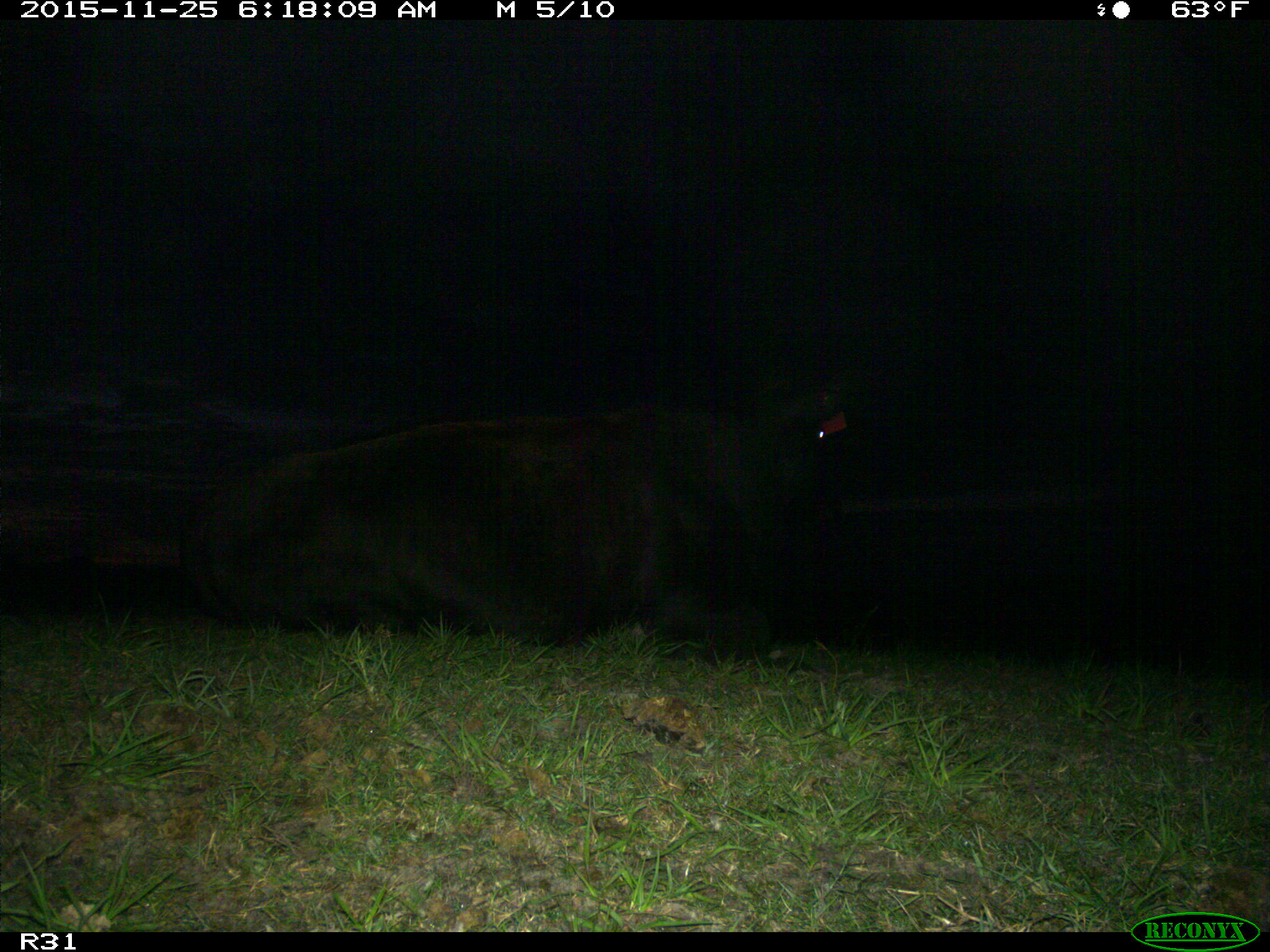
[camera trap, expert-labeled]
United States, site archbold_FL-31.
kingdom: Animalia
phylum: Chordata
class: Mammalia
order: Artiodactyla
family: Bovidae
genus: Bos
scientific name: Bos taurus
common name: domestic cow